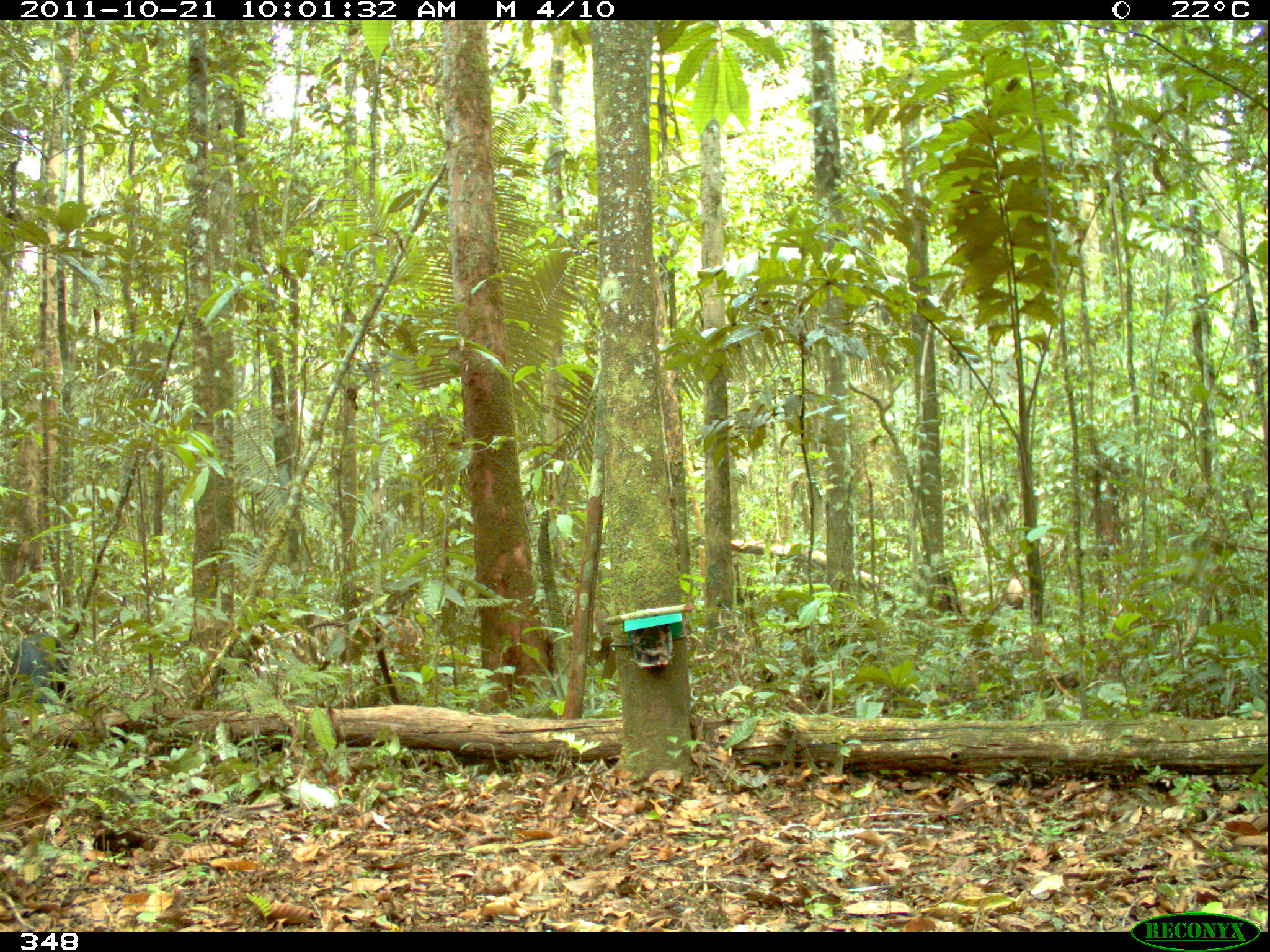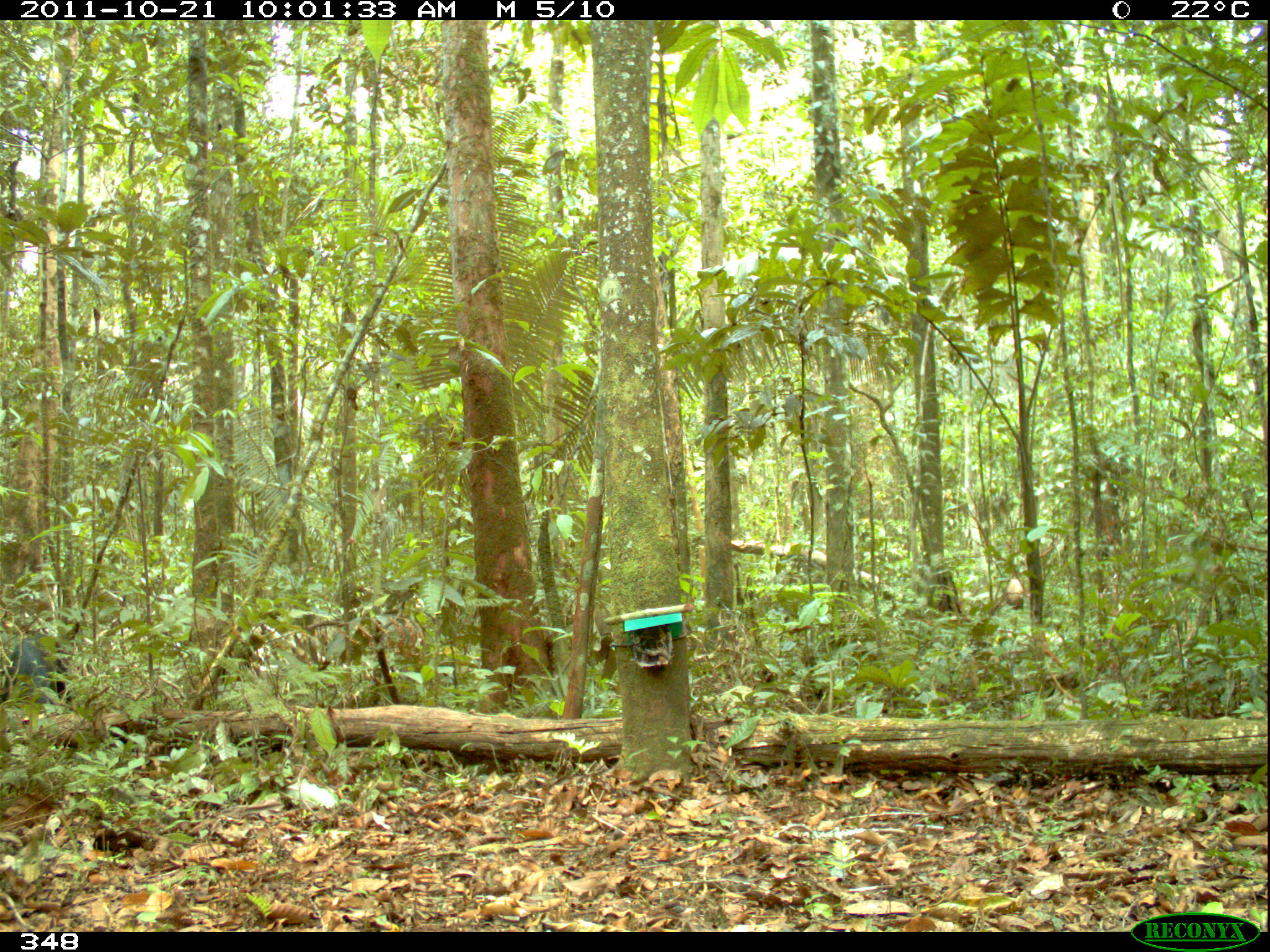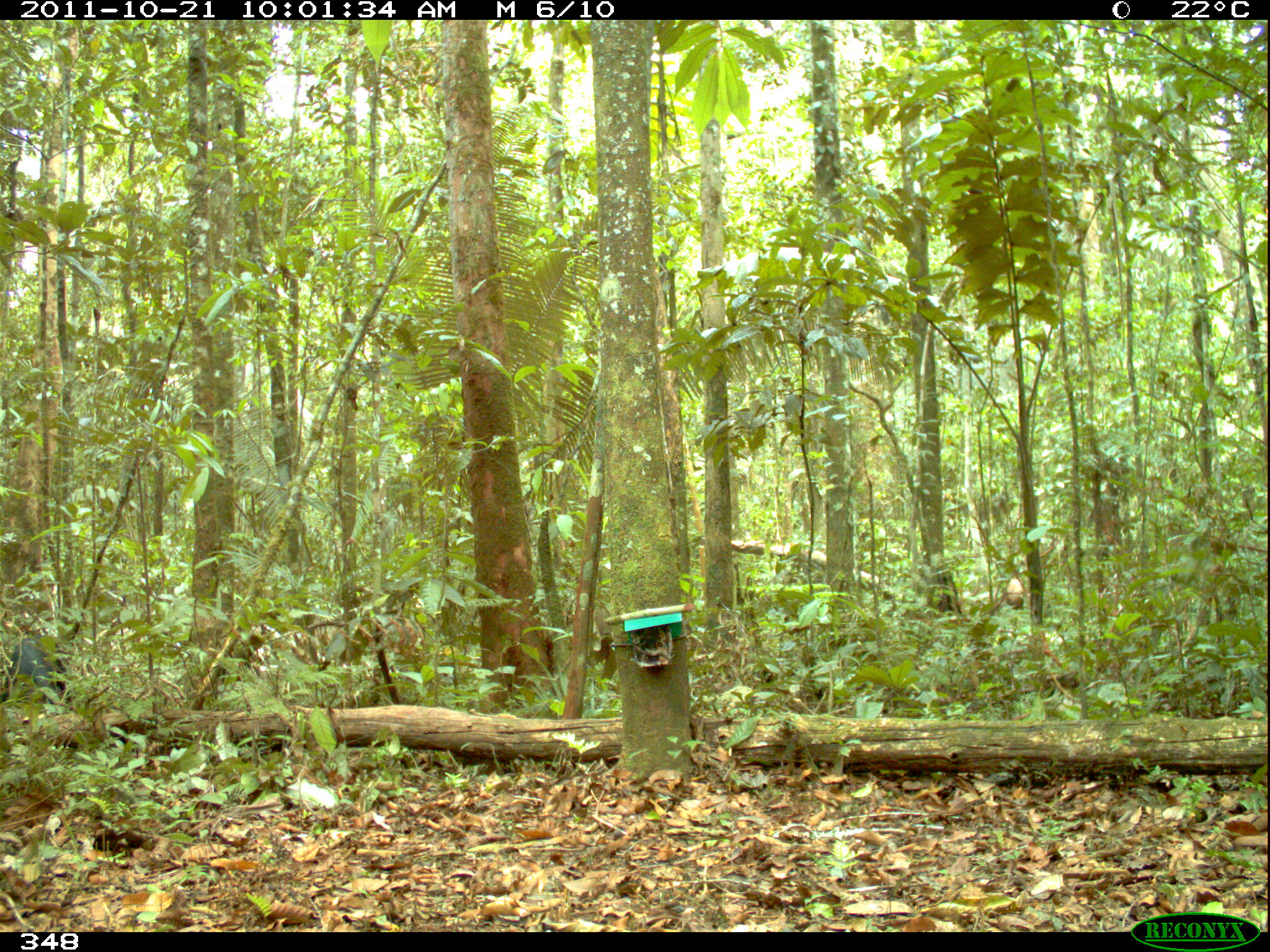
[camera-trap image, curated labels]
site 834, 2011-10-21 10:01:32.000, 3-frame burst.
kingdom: Animalia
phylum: Chordata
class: Mammalia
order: Artiodactyla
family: Tayassuidae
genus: Tayassu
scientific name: Tayassu pecari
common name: white-lipped peccary